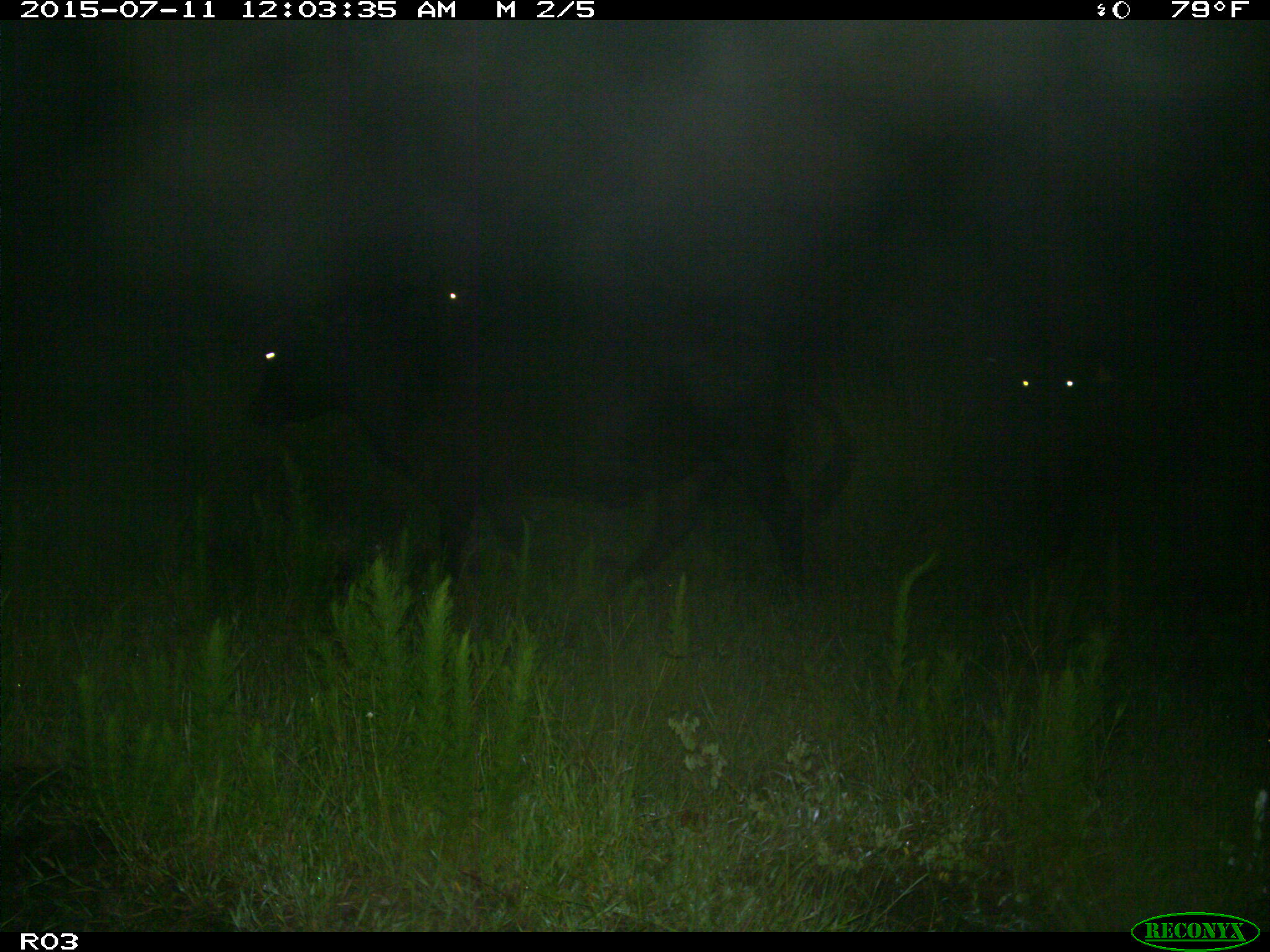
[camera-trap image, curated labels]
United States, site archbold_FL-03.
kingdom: Animalia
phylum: Chordata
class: Mammalia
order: Artiodactyla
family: Bovidae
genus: Bos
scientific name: Bos taurus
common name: domestic cow